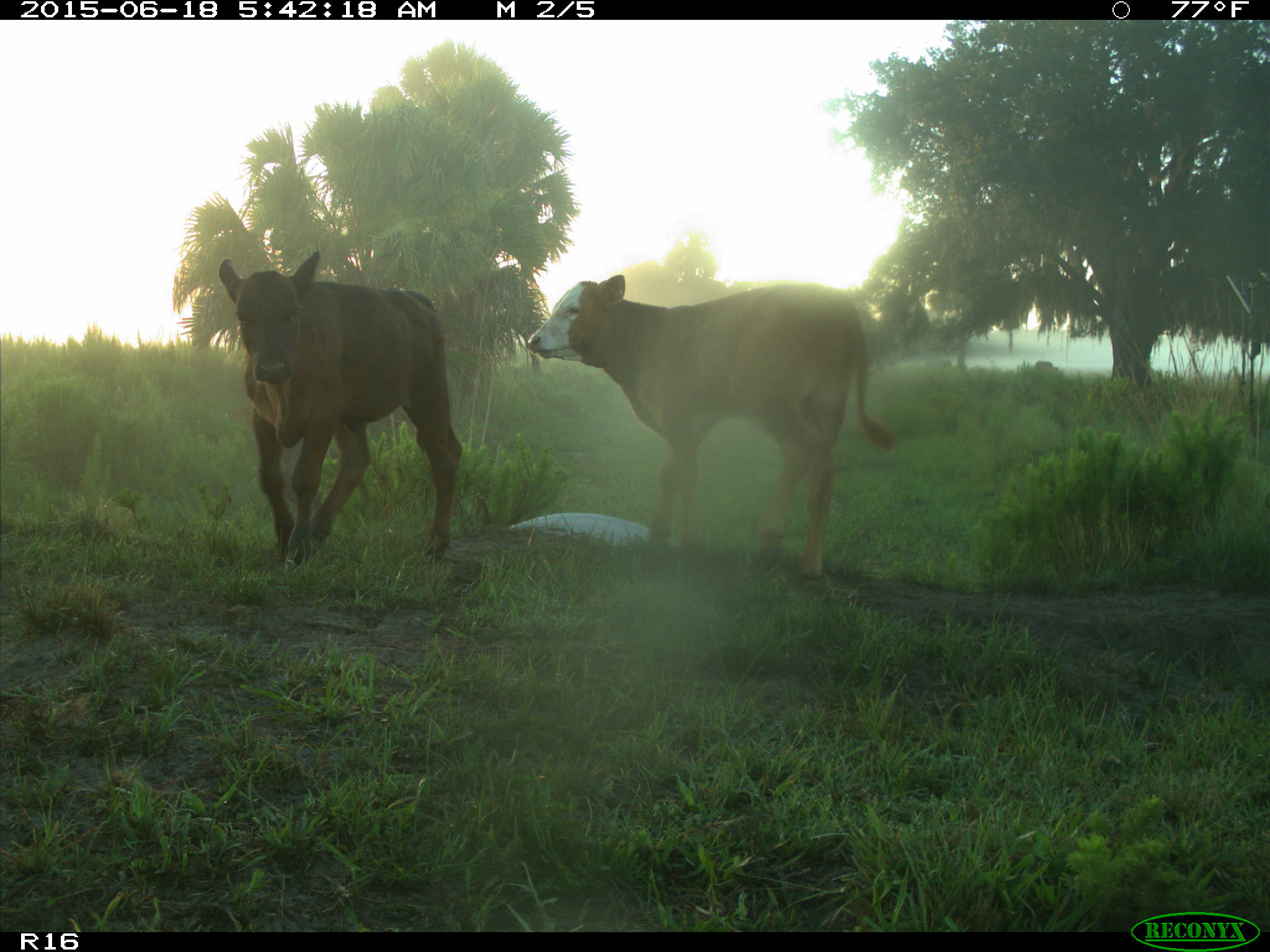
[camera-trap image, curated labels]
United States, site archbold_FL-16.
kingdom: Animalia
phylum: Chordata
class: Mammalia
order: Artiodactyla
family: Suidae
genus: Sus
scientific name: Sus scrofa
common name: wild boar